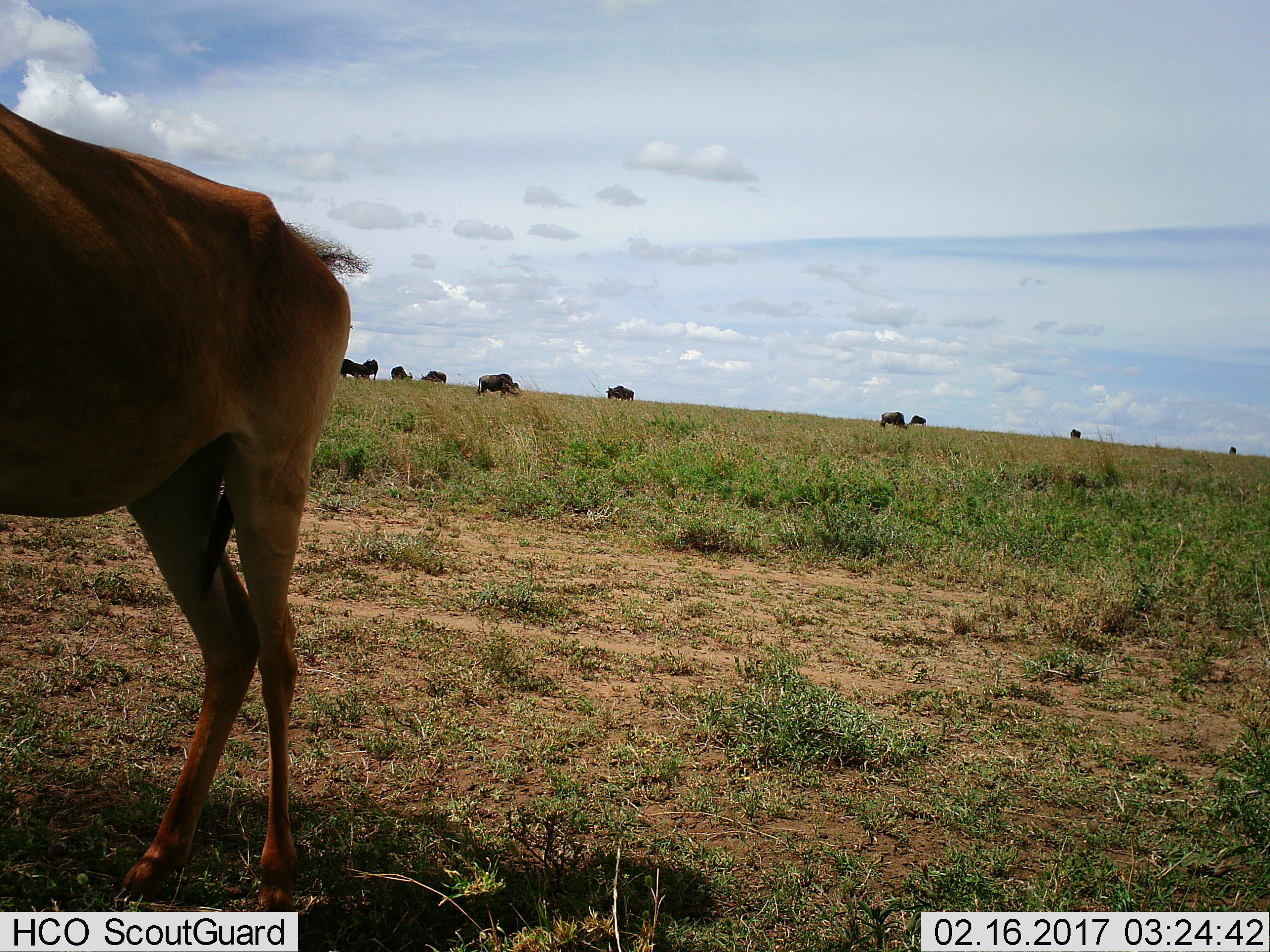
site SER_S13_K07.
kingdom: Animalia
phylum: Chordata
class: Mammalia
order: Artiodactyla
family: Bovidae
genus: Connochaetes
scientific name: Connochaetes taurinus taurinus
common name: blue wildebeest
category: wildebeestblue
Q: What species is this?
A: Wildebeestblue (blue wildebeest) (Connochaetes taurinus taurinus).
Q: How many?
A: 10.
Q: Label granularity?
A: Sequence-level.